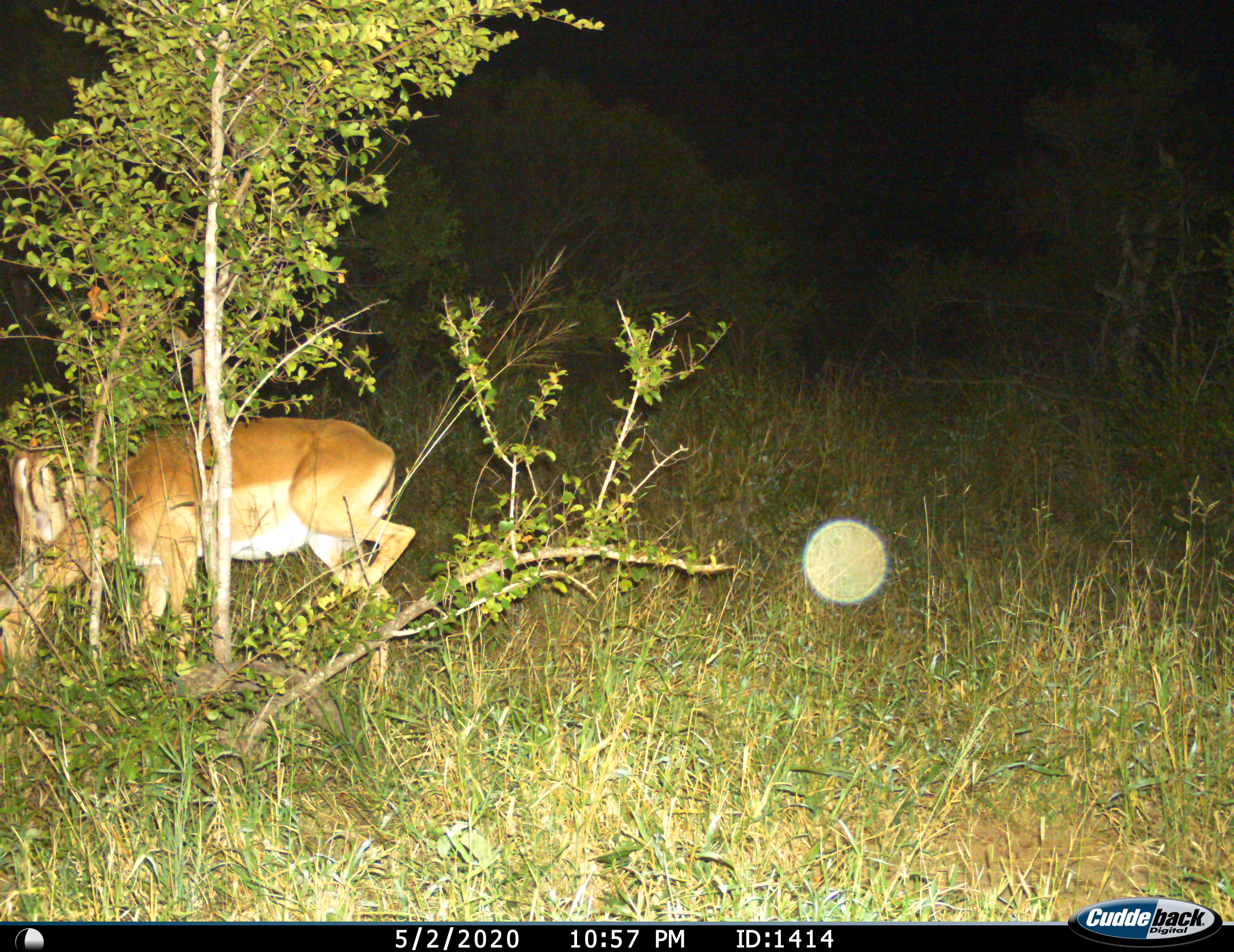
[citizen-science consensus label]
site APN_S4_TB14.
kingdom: Animalia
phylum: Chordata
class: Mammalia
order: Artiodactyla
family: Bovidae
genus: Aepyceros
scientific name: Aepyceros melampus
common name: impala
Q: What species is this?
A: Impala (Aepyceros melampus).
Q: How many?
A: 1.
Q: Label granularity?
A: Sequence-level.